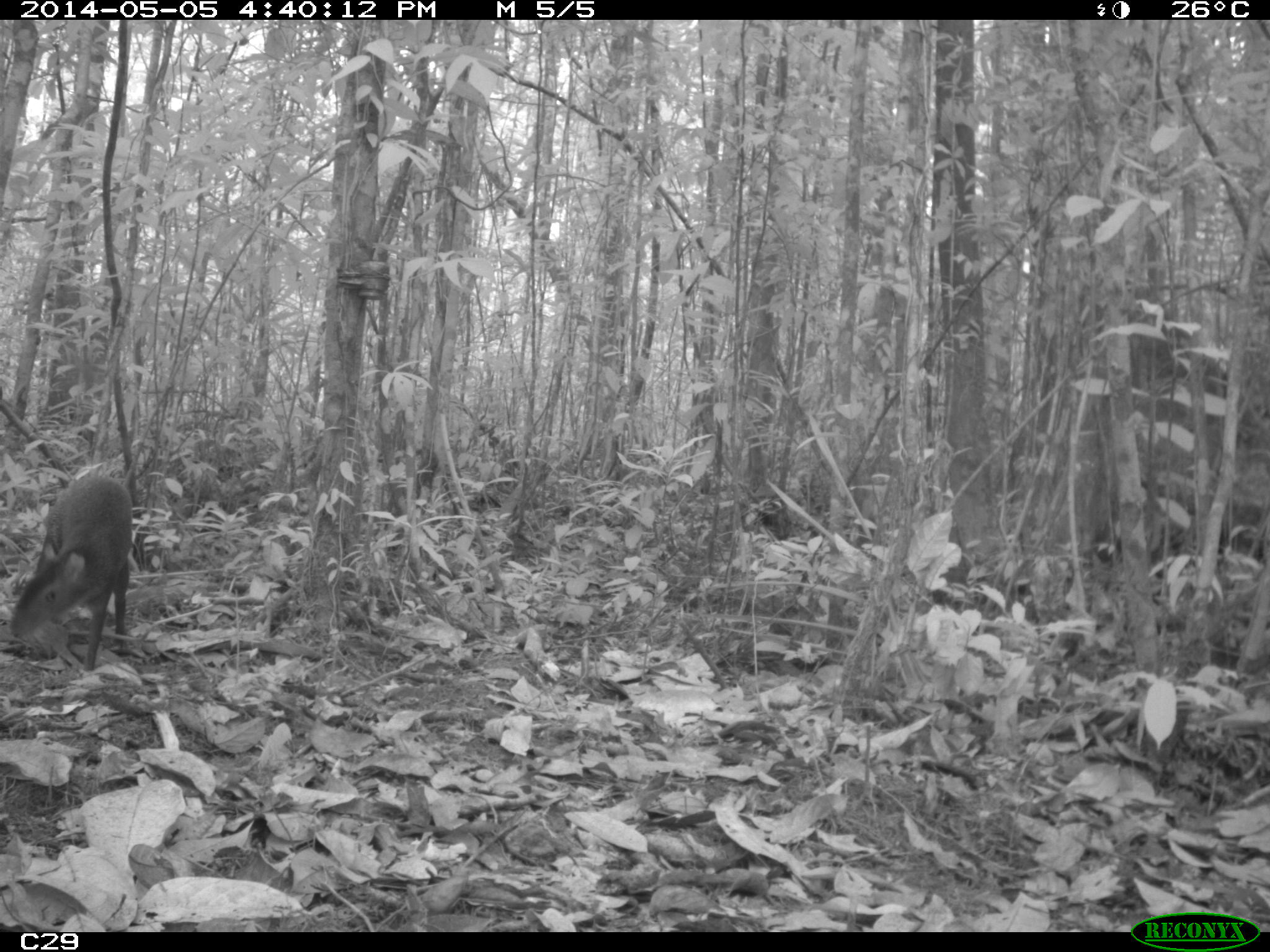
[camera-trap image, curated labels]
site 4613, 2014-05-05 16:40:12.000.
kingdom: Animalia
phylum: Chordata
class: Mammalia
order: Rodentia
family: Dasyproctidae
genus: Dasyprocta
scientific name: Dasyprocta leporina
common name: red-rumped agouti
Dasyprocta leporina (red-rumped agouti), count 1, age adult.